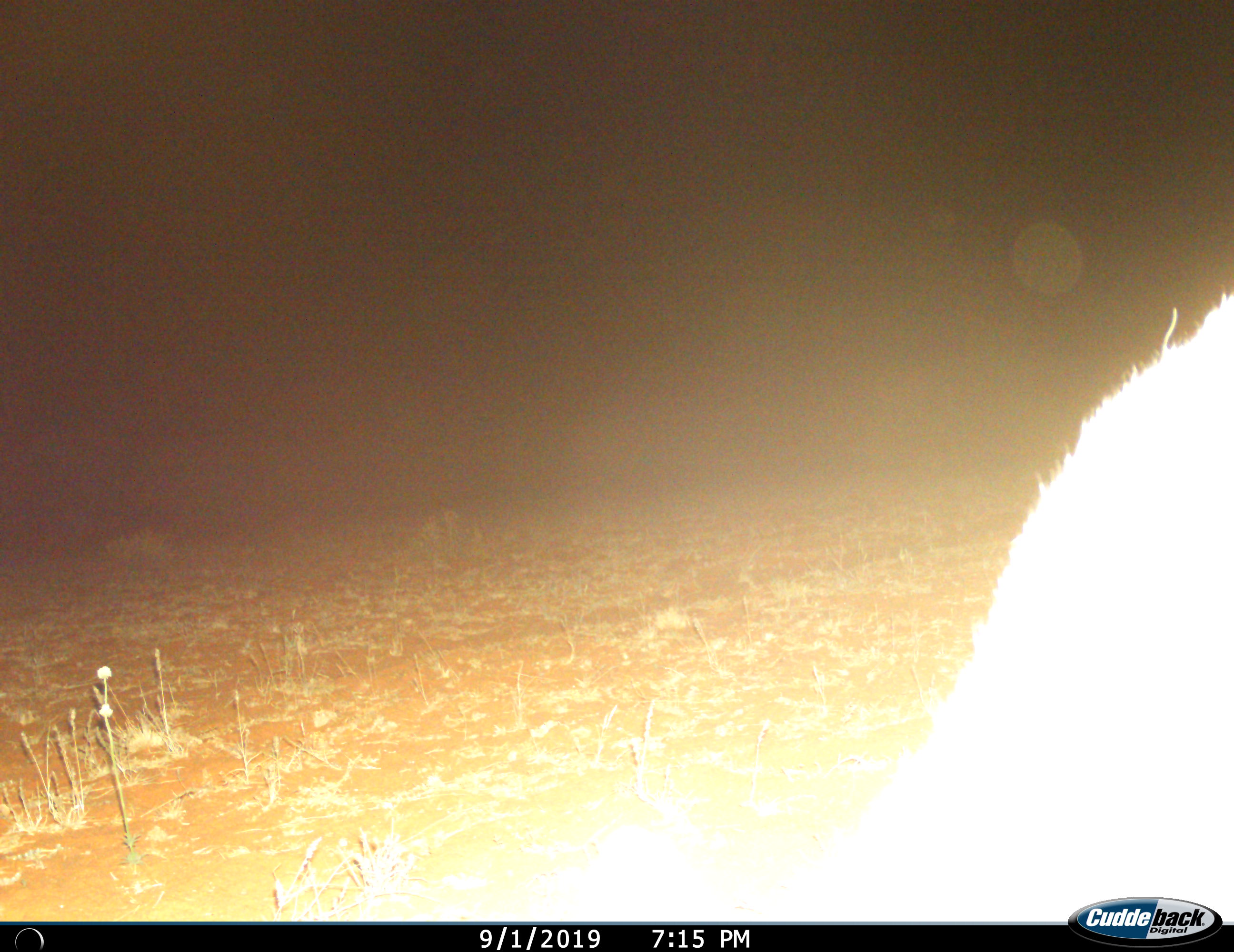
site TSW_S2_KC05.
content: unidentified animal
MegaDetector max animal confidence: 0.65